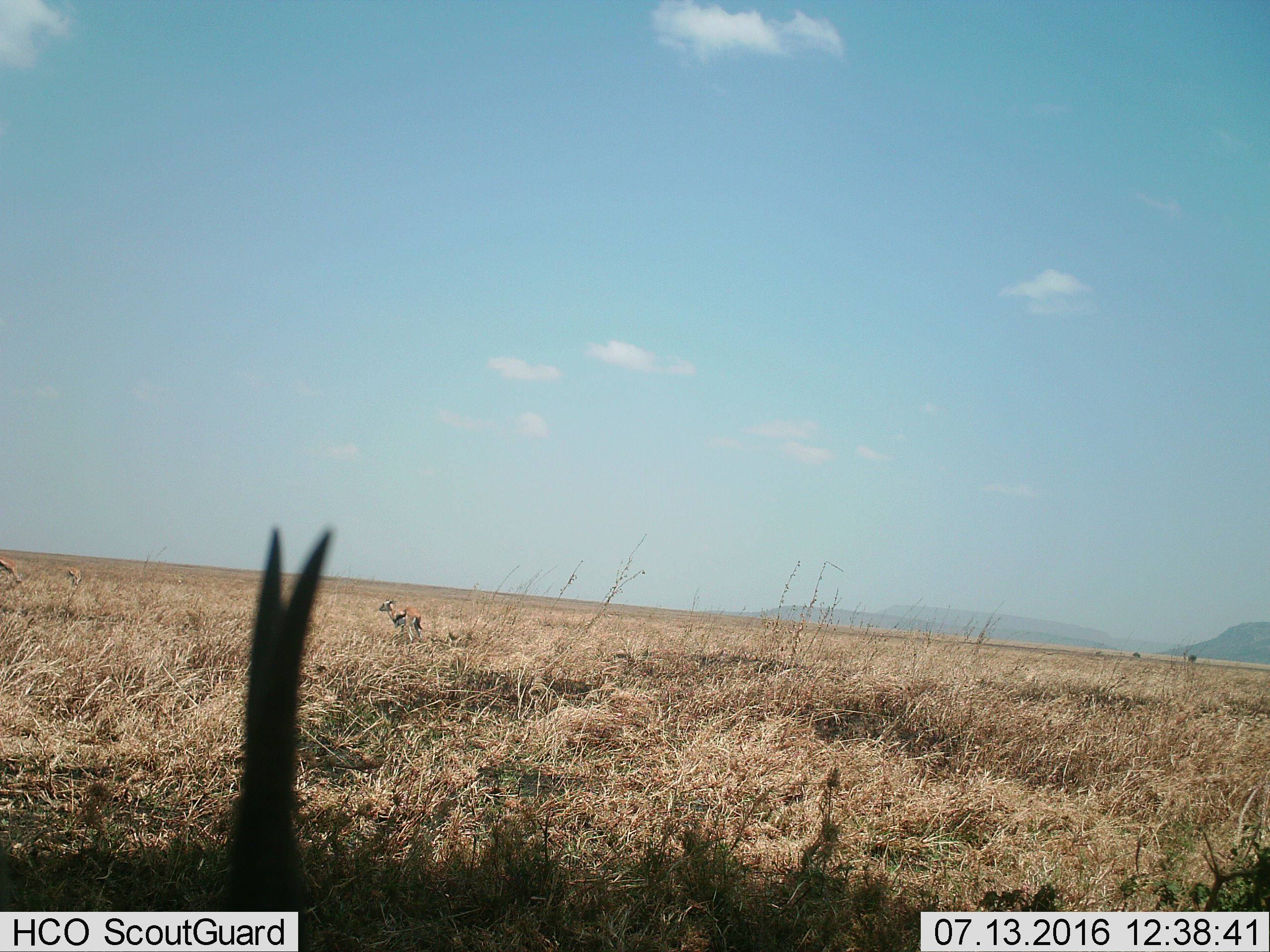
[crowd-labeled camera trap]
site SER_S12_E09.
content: unidentified animal